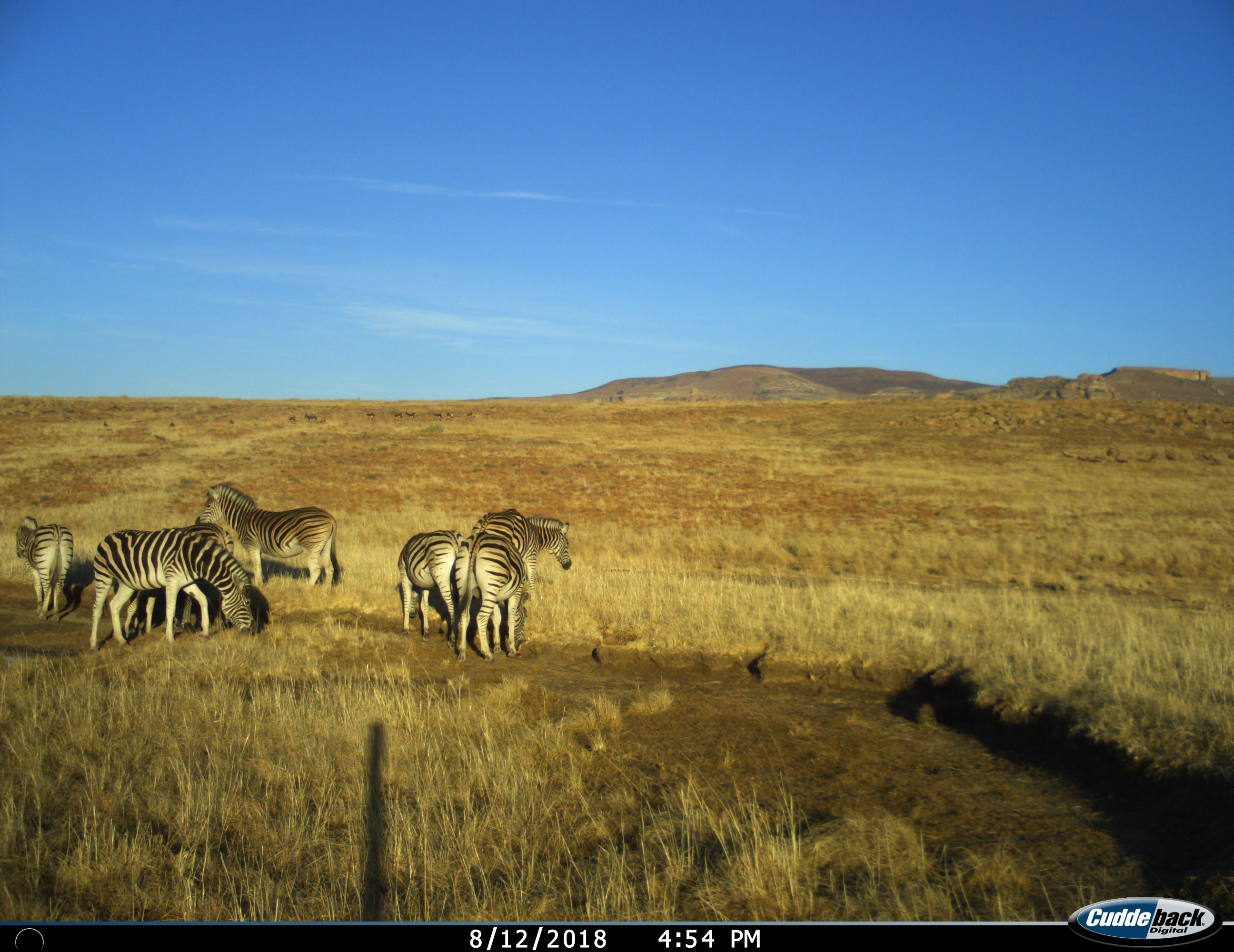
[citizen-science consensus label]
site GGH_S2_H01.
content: unidentified animal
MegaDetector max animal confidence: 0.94